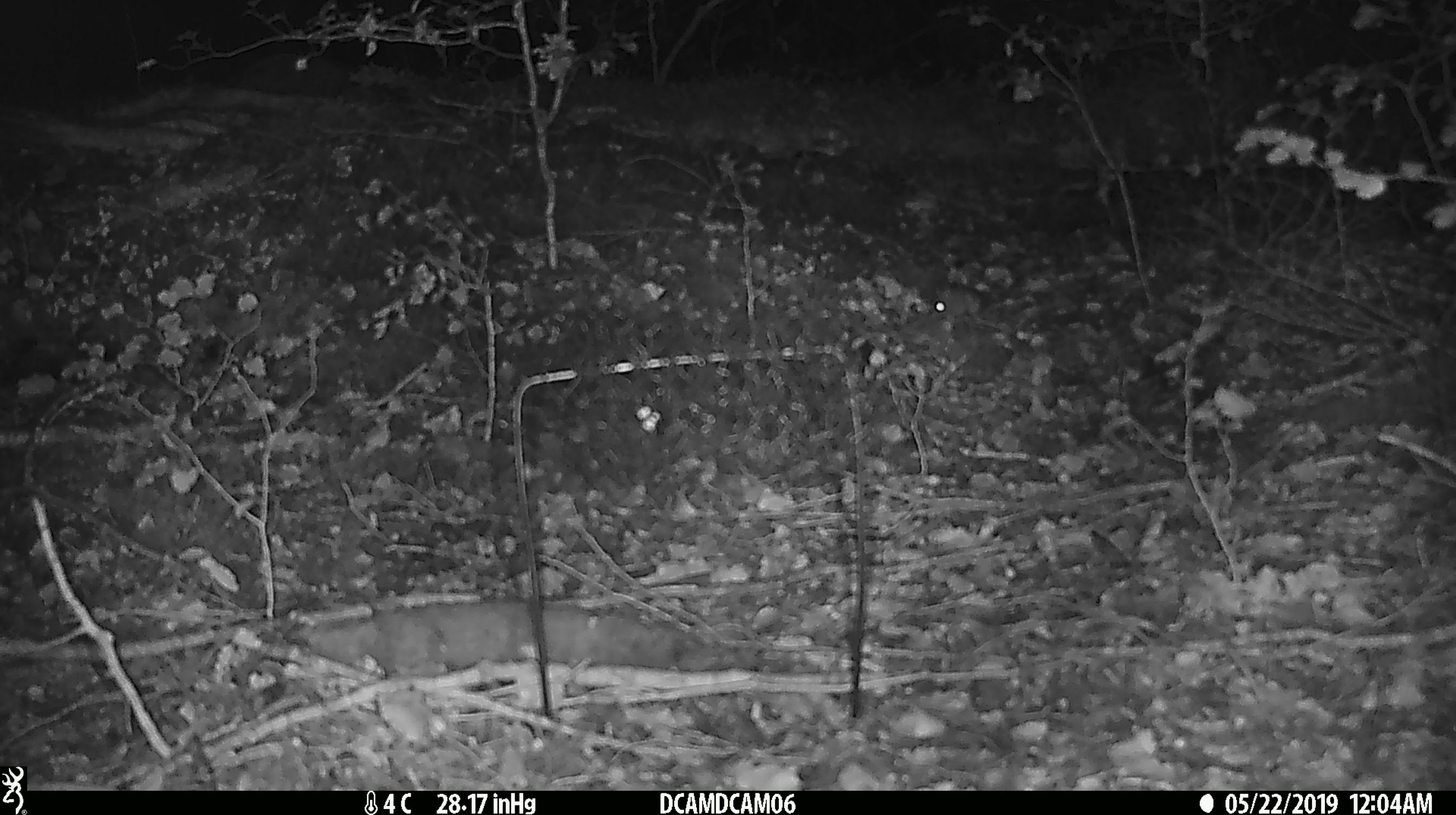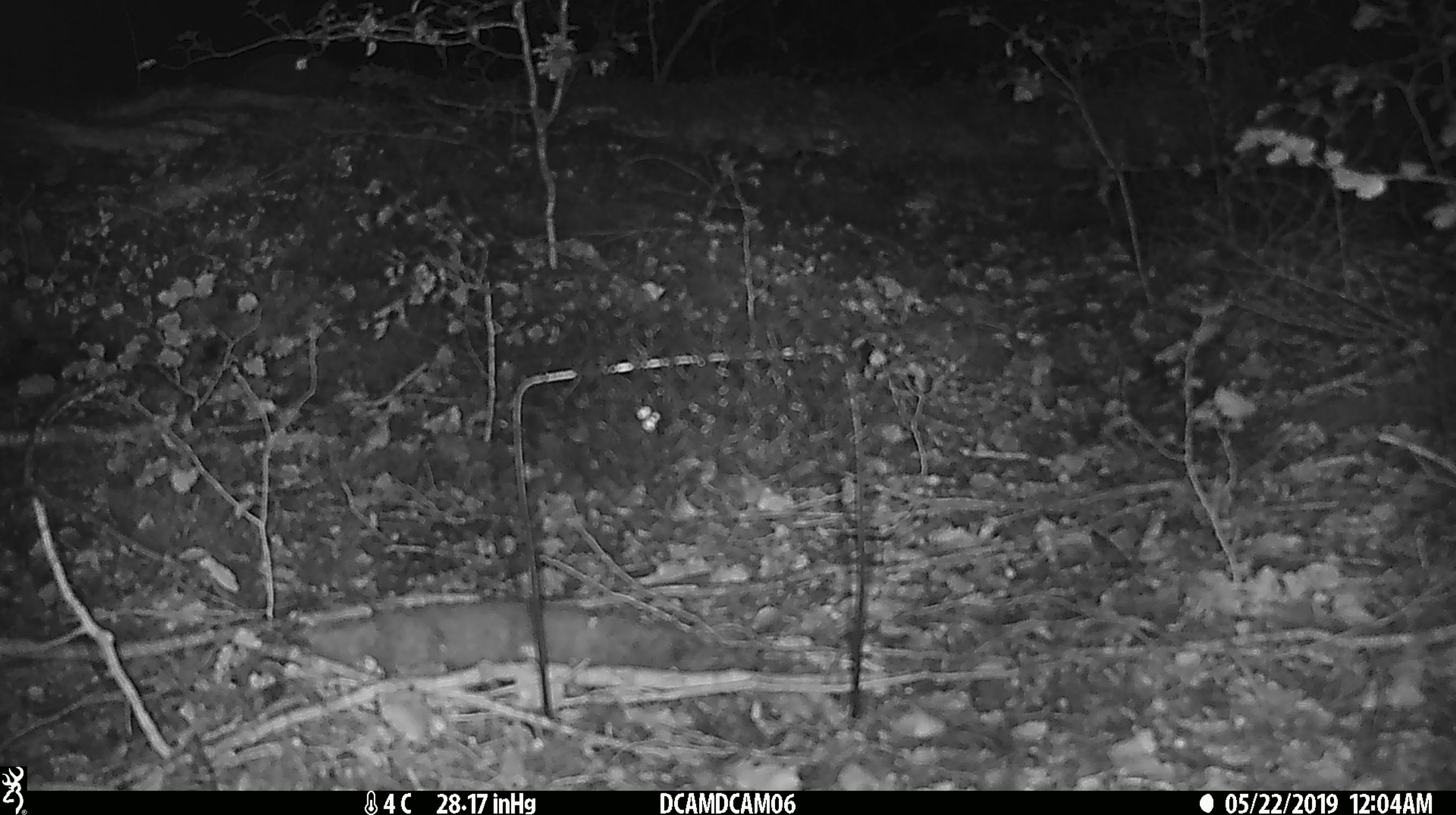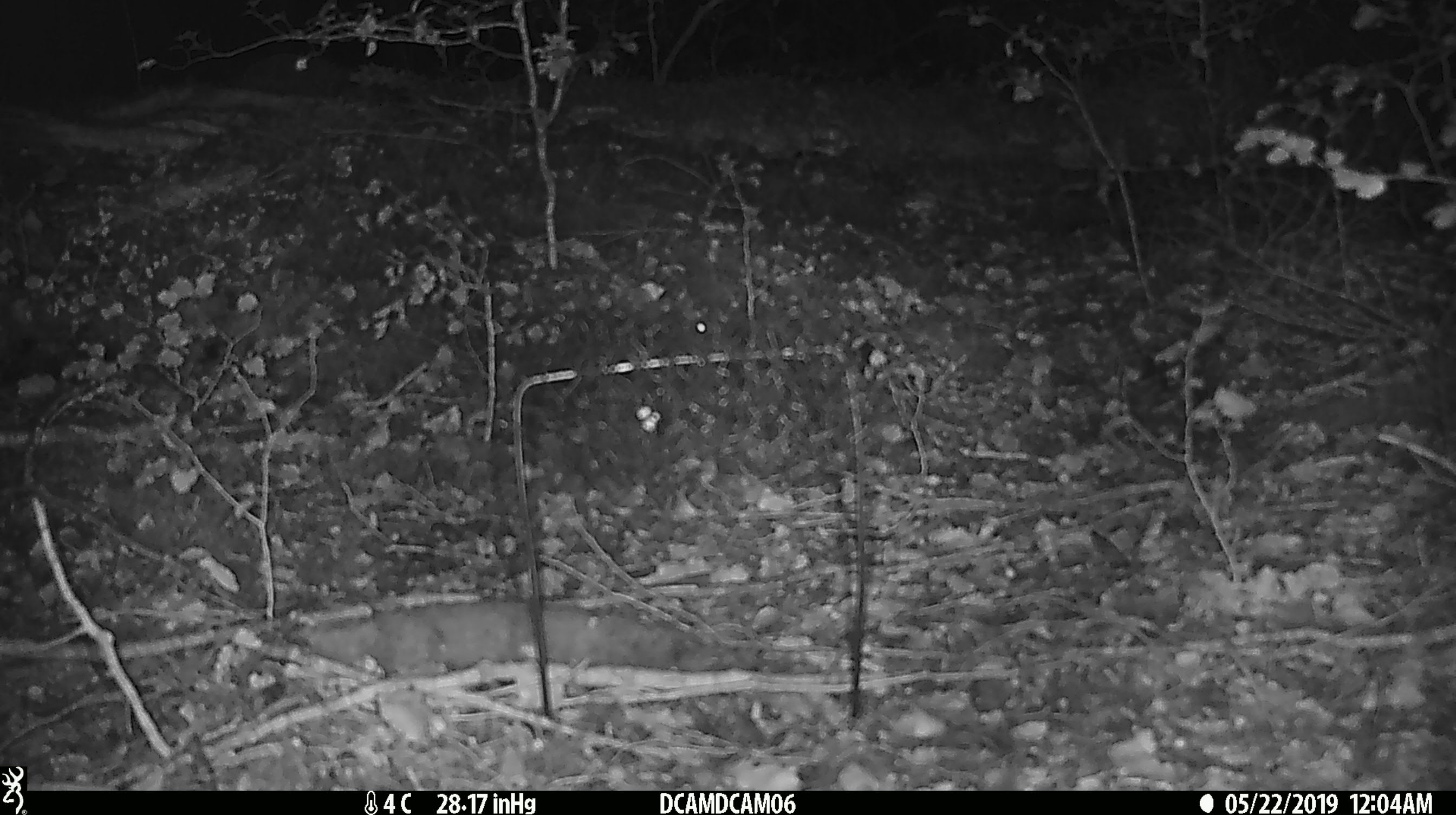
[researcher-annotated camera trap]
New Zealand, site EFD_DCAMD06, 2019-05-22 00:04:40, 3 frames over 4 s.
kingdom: Animalia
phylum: Chordata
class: Mammalia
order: Rodentia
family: Muridae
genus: Mus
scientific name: Mus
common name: mouse